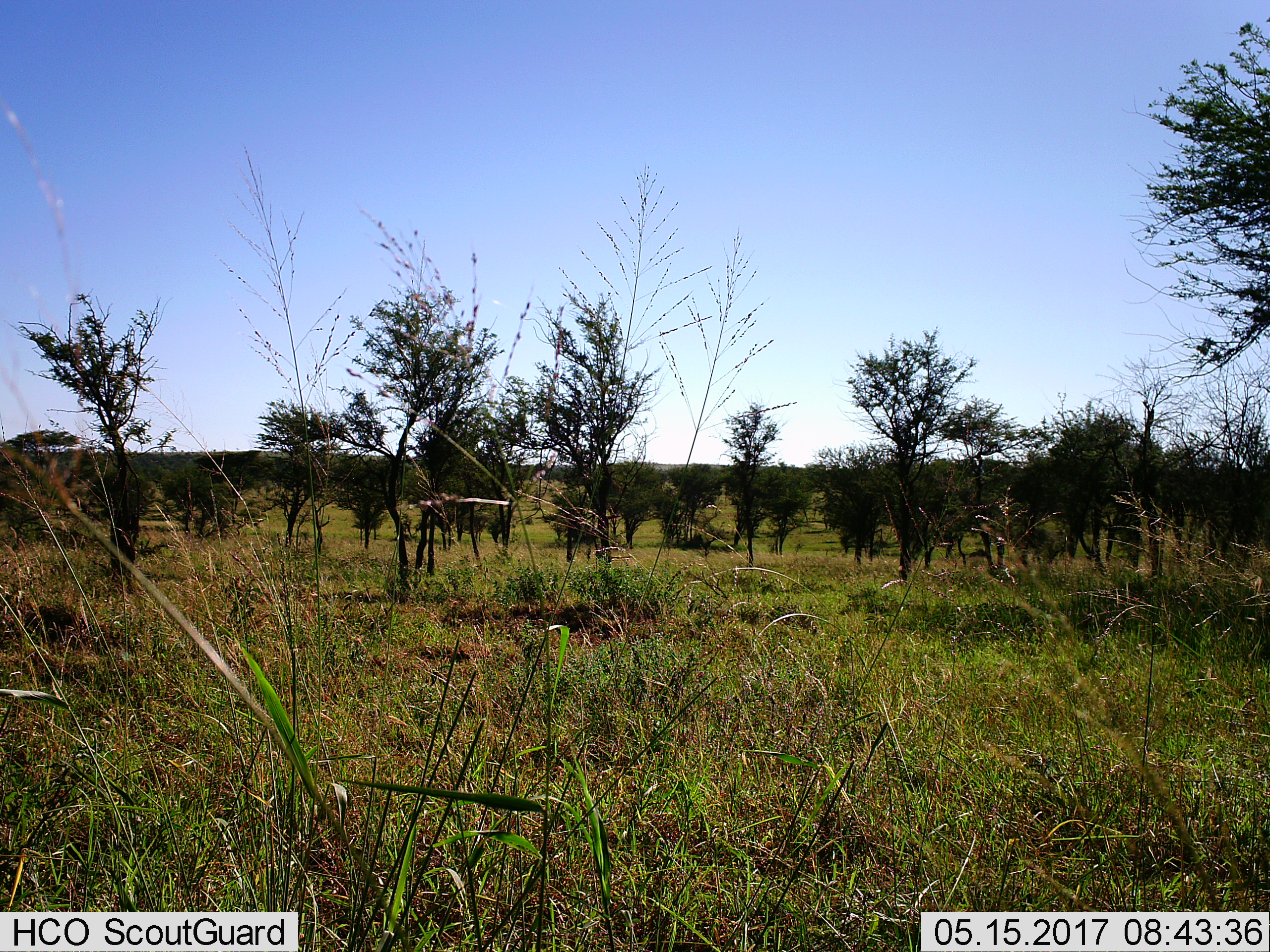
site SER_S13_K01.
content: unidentified animal